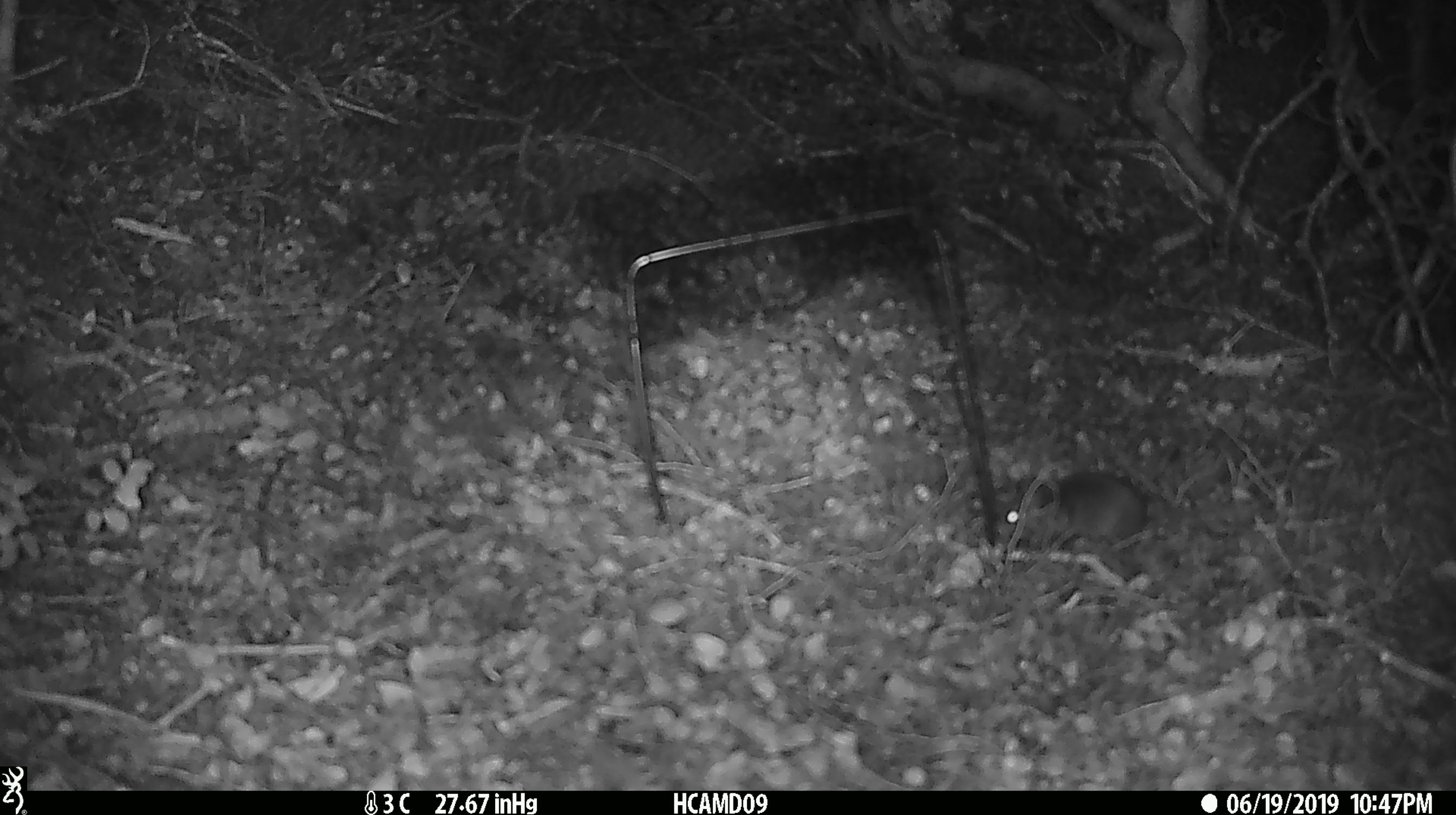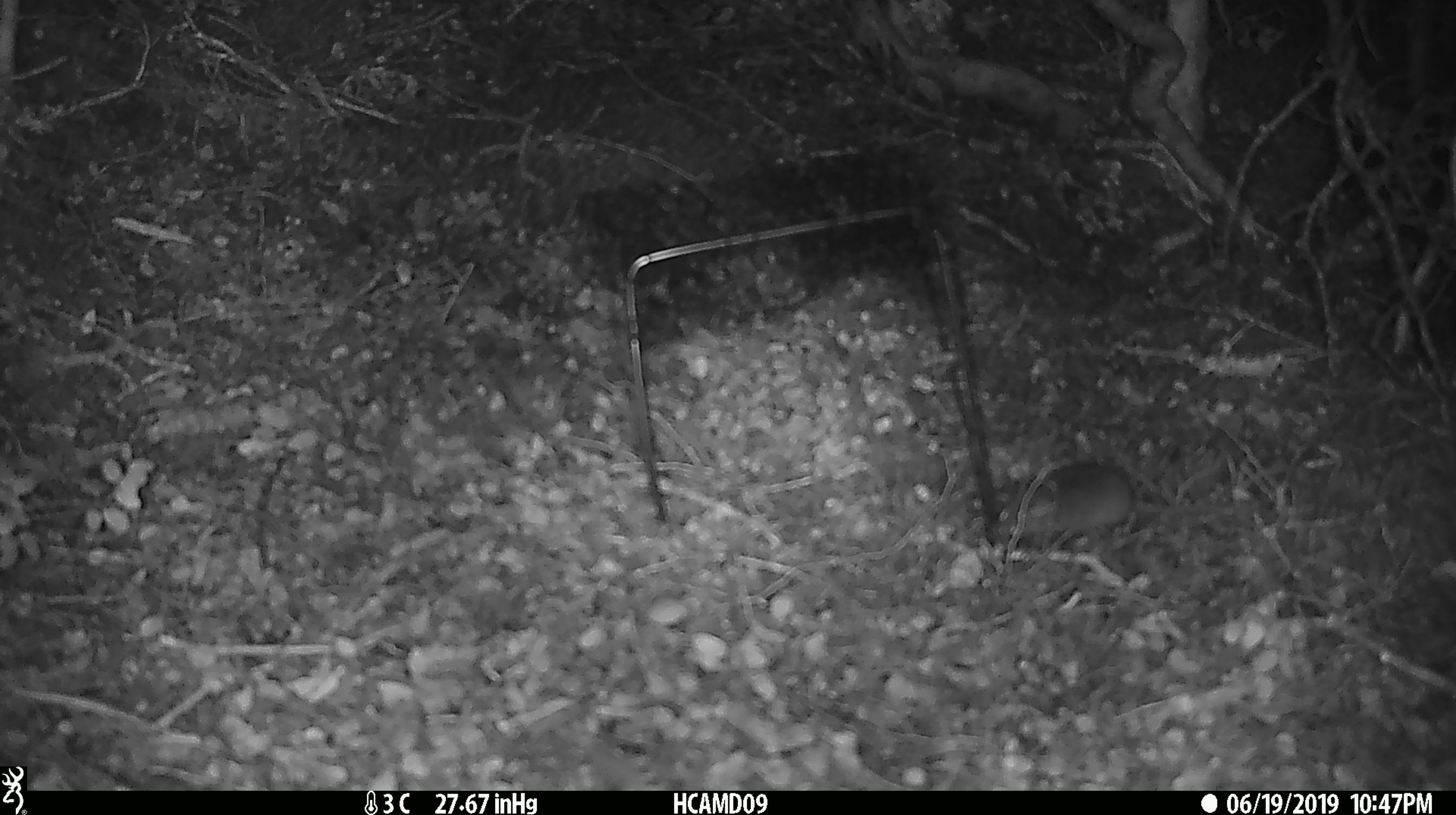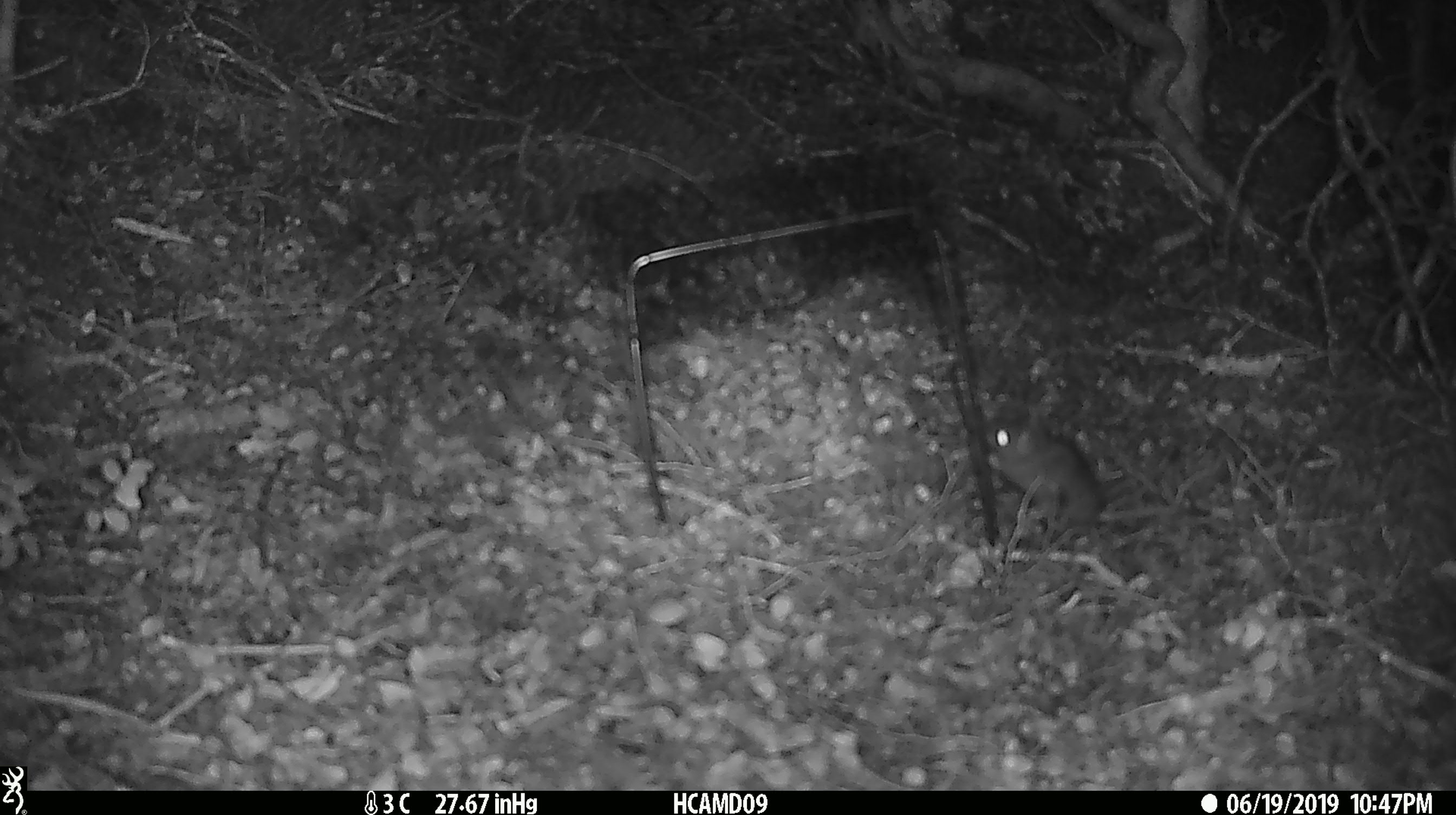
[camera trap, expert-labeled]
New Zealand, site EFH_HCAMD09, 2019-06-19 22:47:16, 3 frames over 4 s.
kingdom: Animalia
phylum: Chordata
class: Mammalia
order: Rodentia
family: Muridae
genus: Mus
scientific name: Mus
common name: mouse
Mouse (Mus).